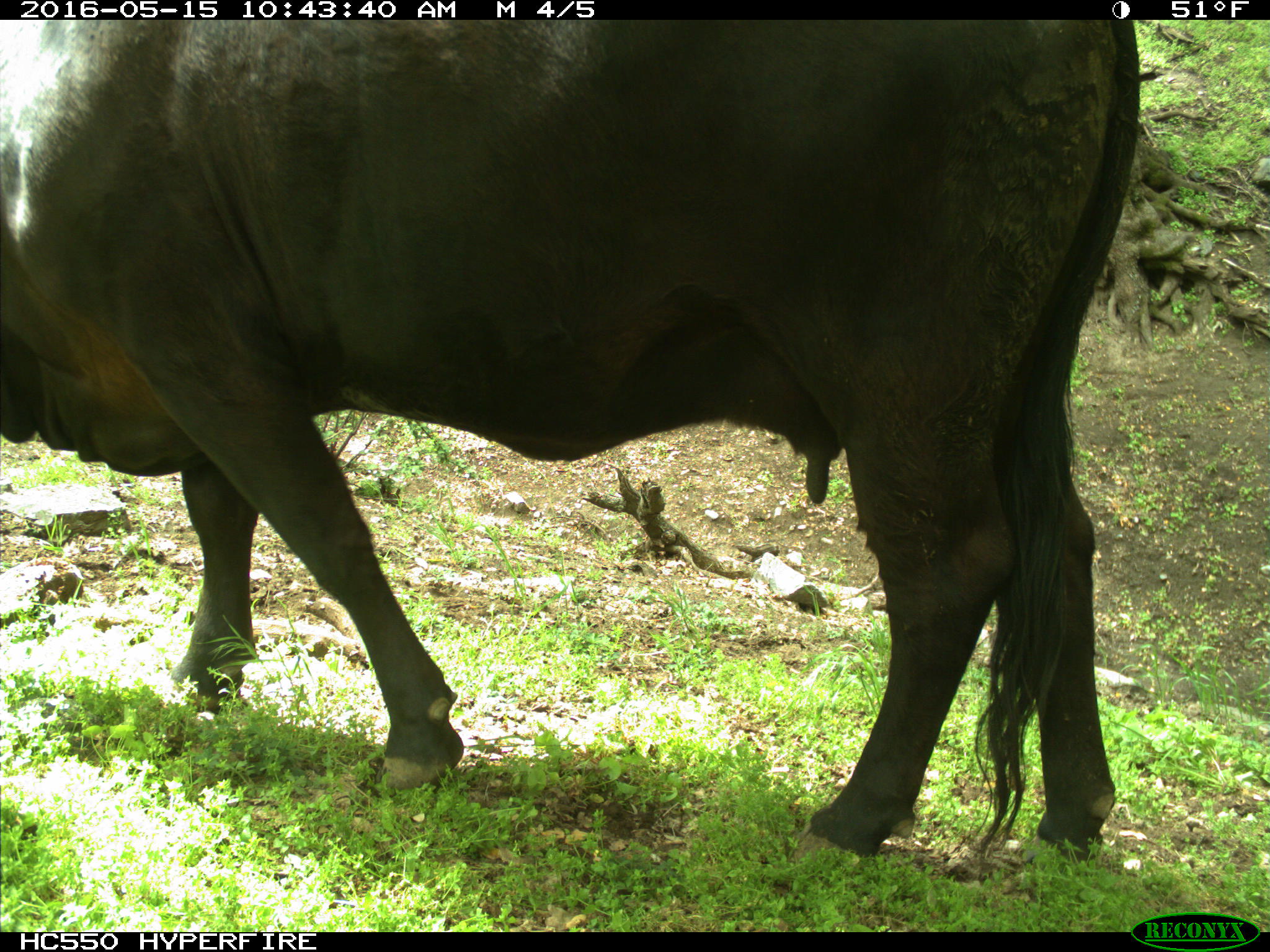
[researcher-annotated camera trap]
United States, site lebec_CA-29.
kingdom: Animalia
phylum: Chordata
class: Mammalia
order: Artiodactyla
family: Bovidae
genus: Bos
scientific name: Bos taurus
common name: domestic cow